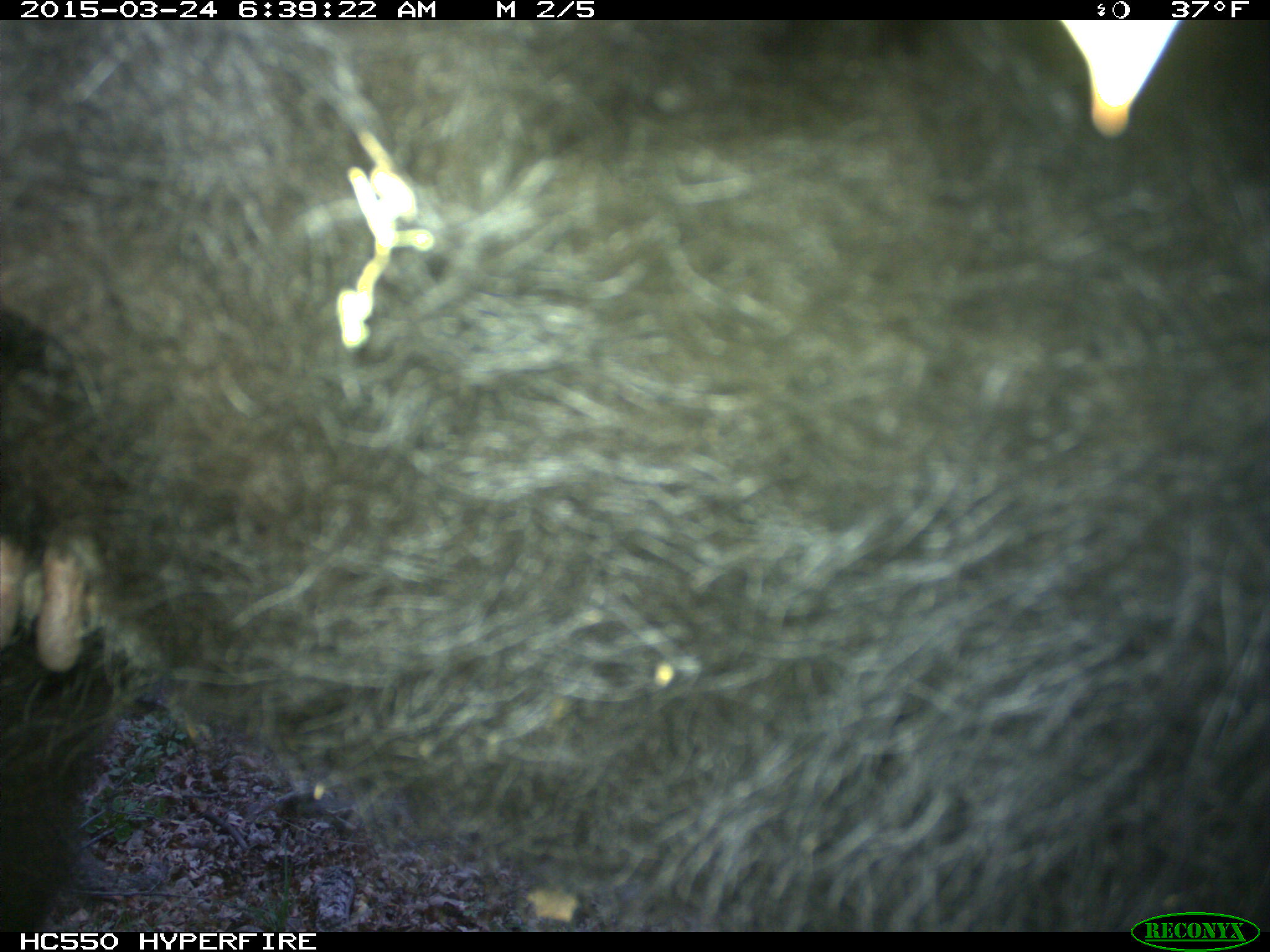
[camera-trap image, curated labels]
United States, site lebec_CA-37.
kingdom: Animalia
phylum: Chordata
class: Mammalia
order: Artiodactyla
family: Bovidae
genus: Bos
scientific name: Bos taurus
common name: domestic cow